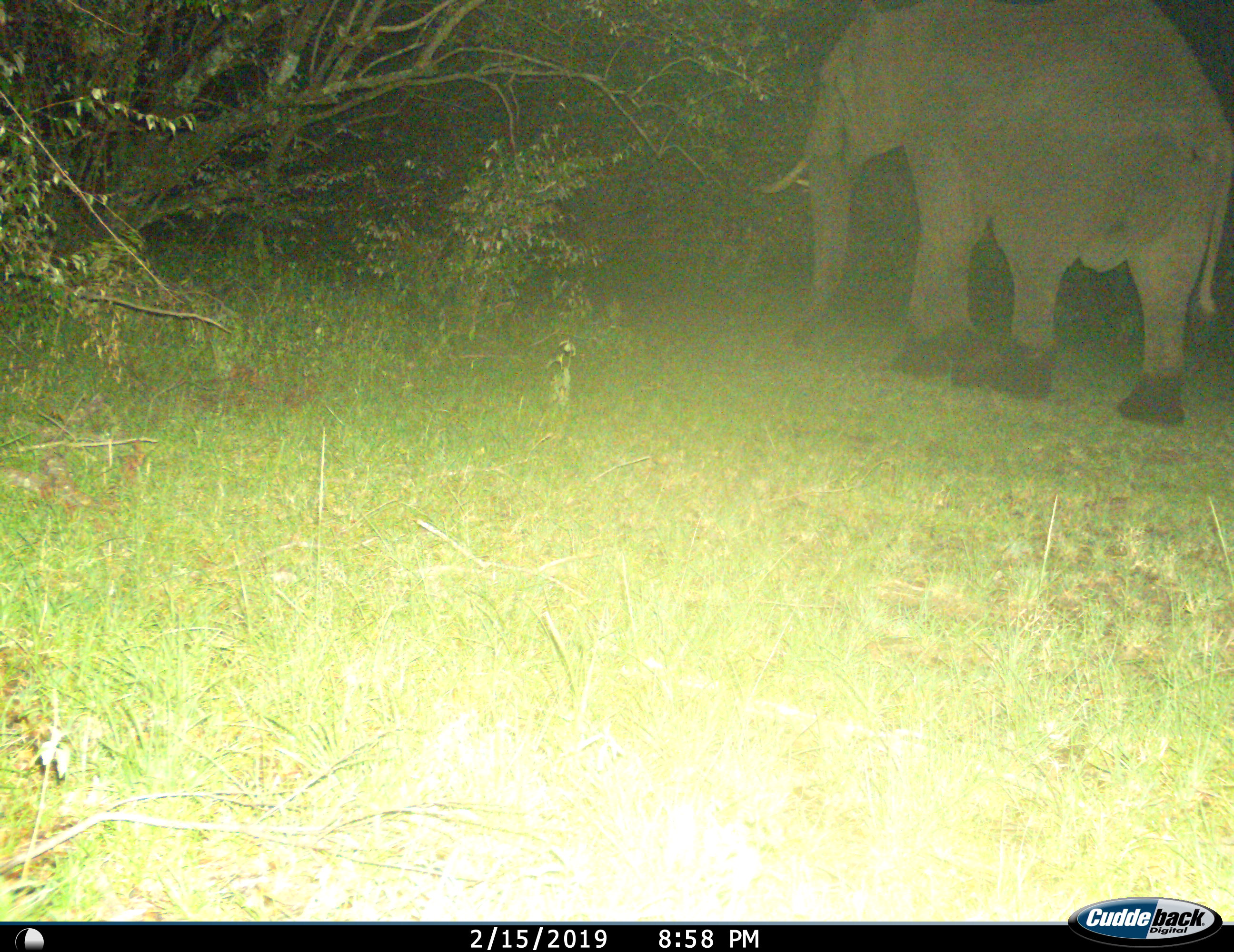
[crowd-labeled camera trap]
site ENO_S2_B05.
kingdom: Animalia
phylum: Chordata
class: Mammalia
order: Proboscidea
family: Elephantidae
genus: Loxodonta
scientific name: Loxodonta africana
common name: african bush elephant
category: elephant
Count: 1.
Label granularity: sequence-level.